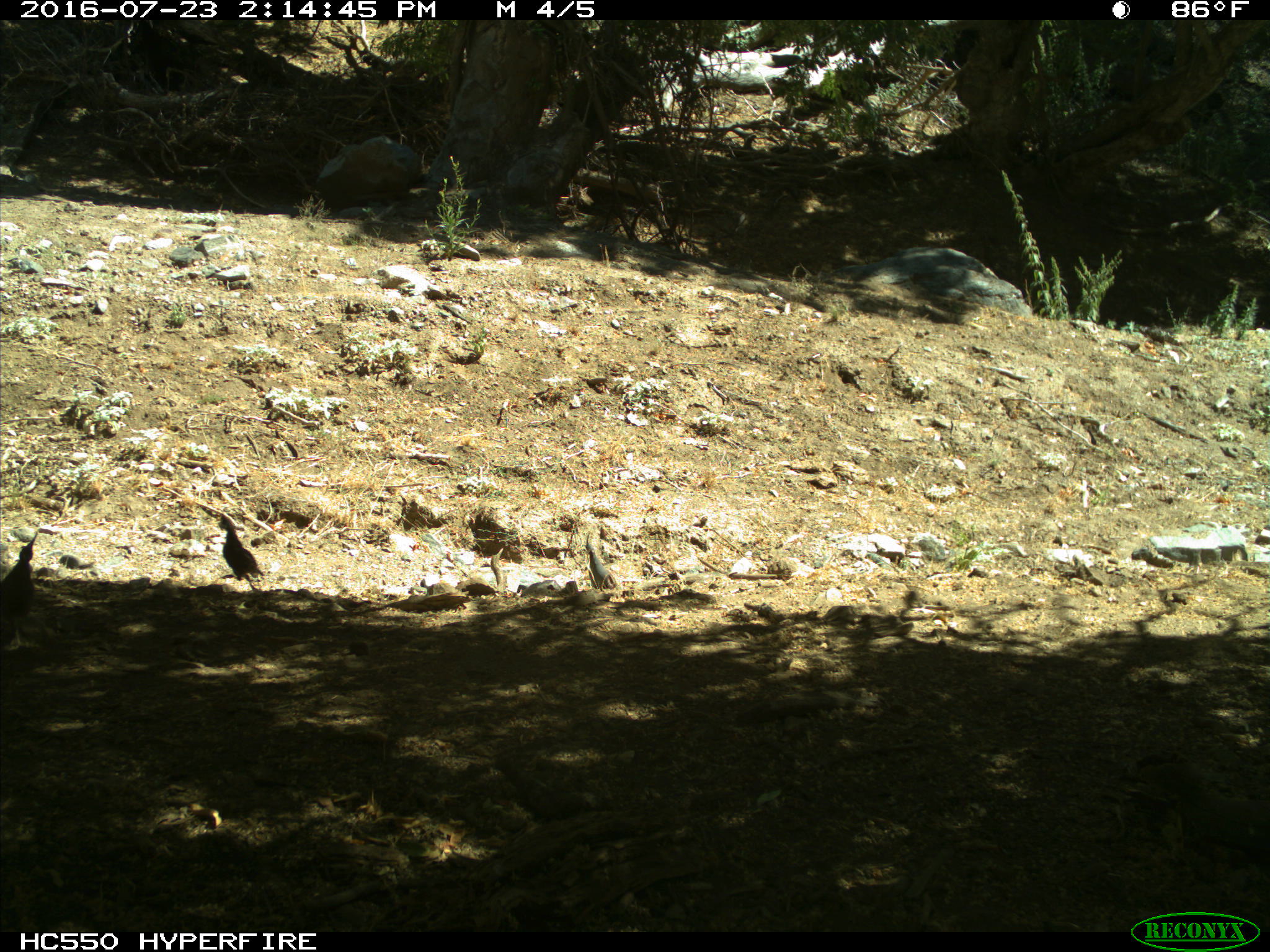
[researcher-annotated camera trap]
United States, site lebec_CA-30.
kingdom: Animalia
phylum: Chordata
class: Aves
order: Galliformes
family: Odontophoridae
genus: Callipepla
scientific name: Callipepla californica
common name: california quail